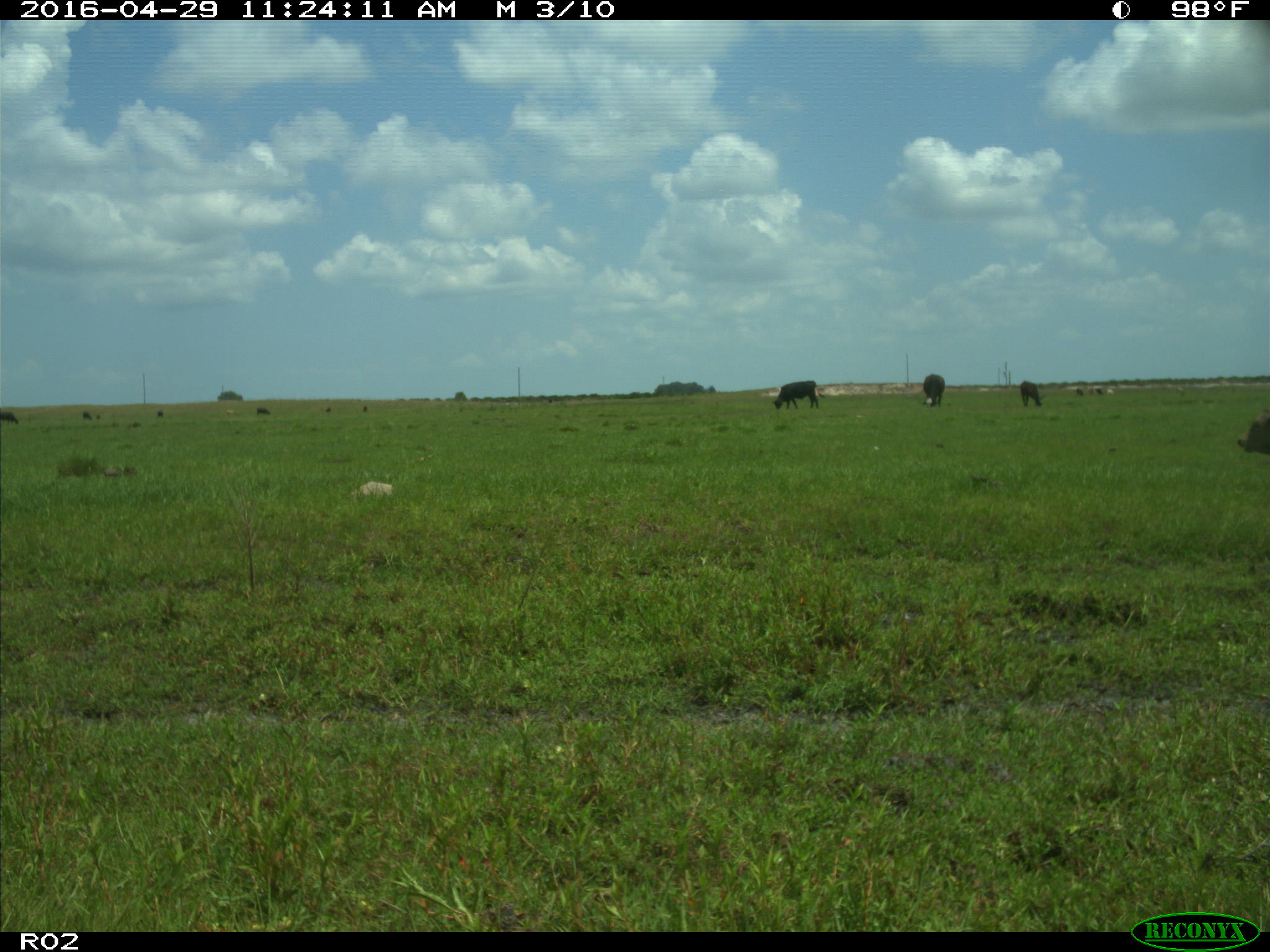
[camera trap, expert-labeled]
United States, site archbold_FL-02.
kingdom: Animalia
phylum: Chordata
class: Mammalia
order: Artiodactyla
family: Bovidae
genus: Bos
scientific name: Bos taurus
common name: domestic cow